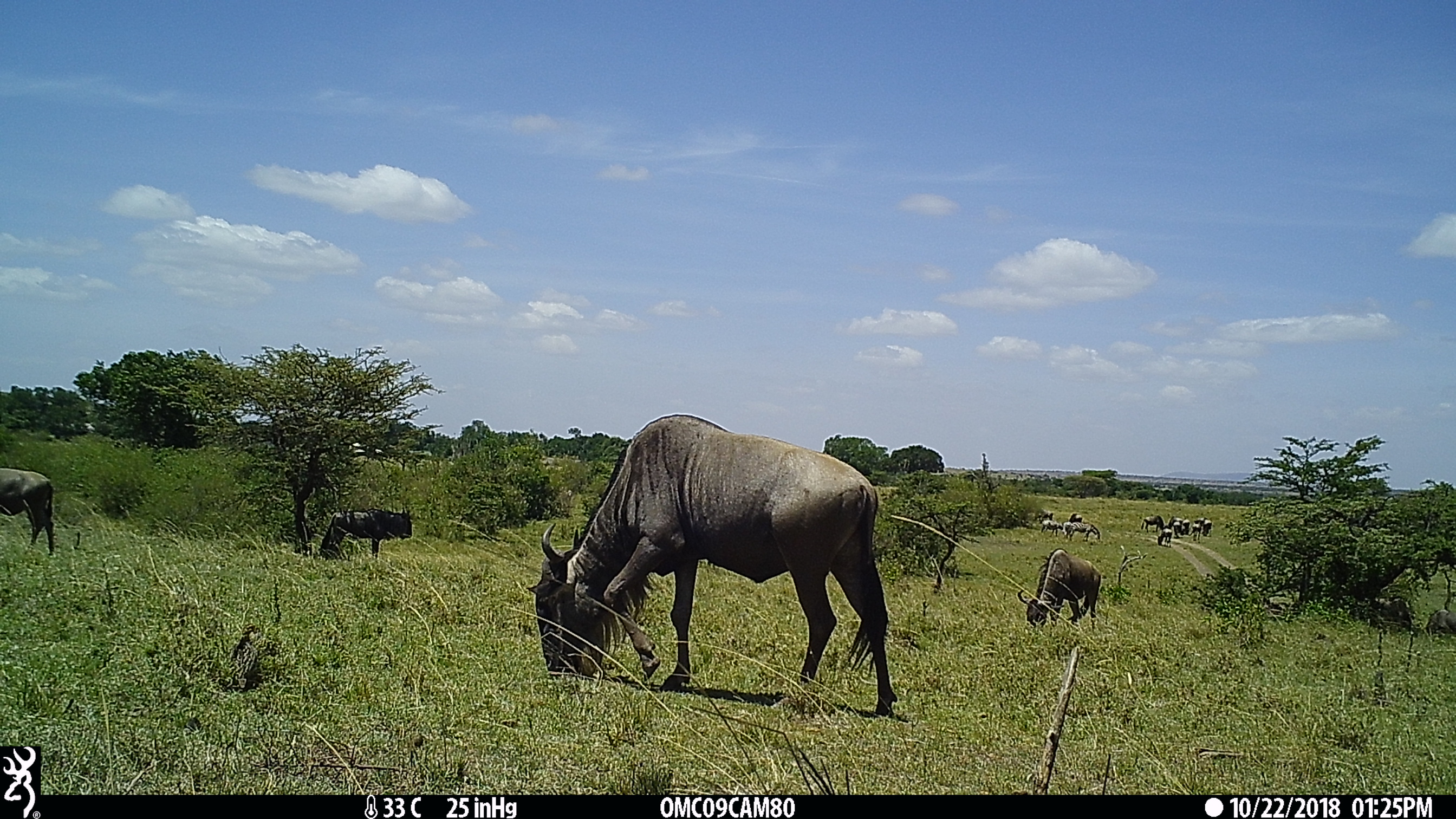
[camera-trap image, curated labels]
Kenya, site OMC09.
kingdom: Animalia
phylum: Chordata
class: Mammalia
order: Artiodactyla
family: Bovidae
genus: Connochaetes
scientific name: Connochaetes taurinus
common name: blue wildebeest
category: wildebeest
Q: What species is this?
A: Wildebeest (blue wildebeest) (Connochaetes taurinus).